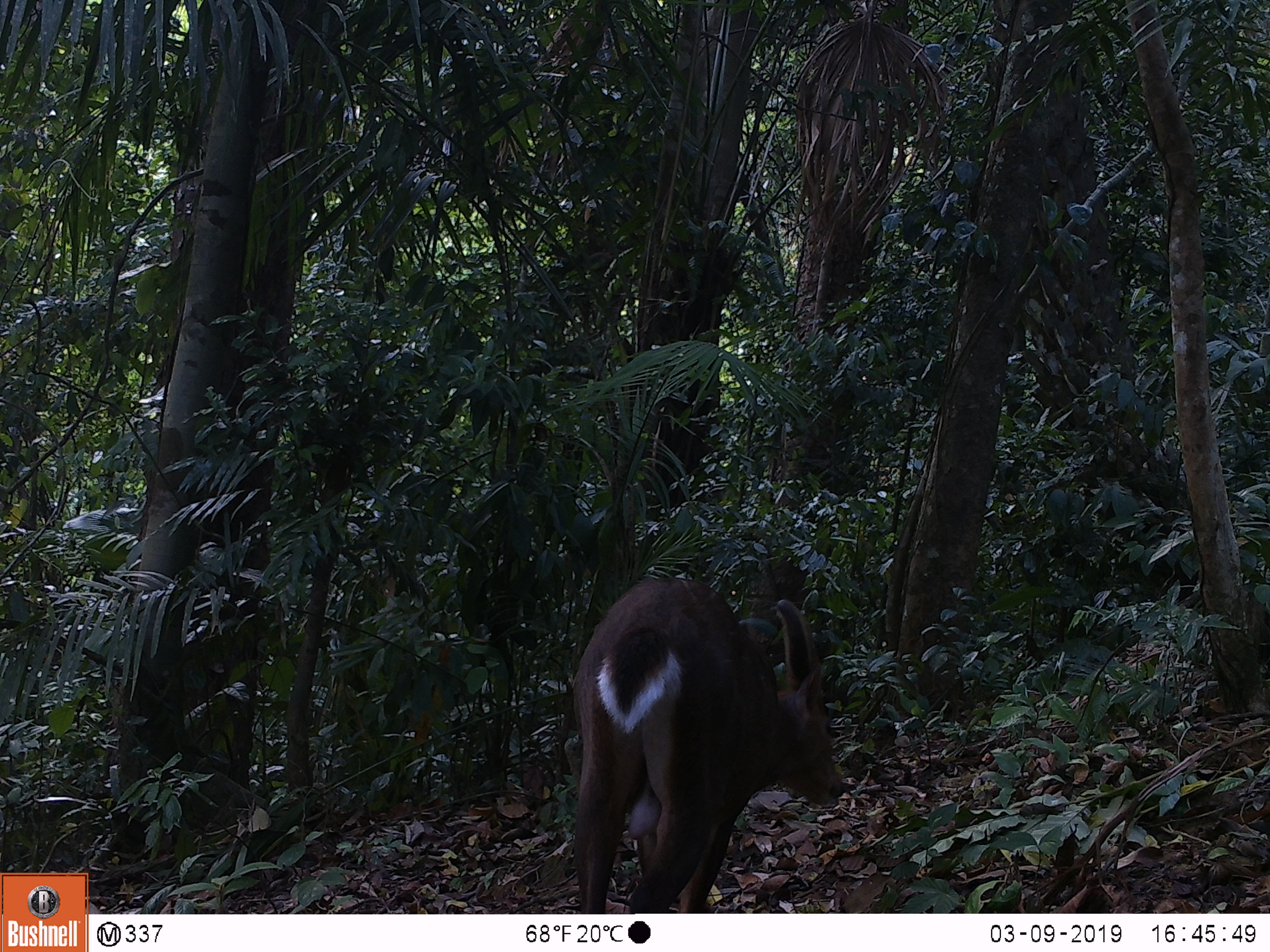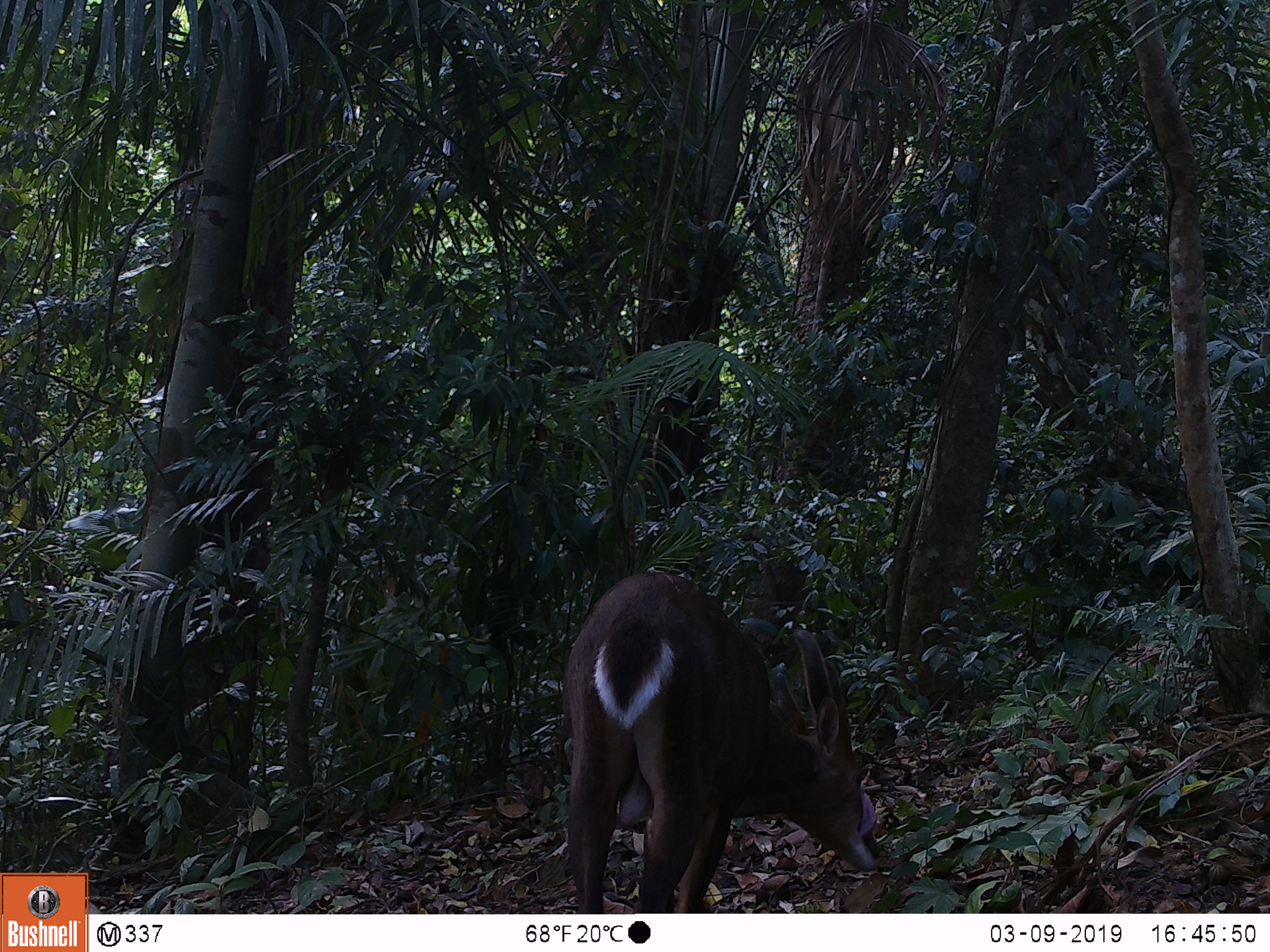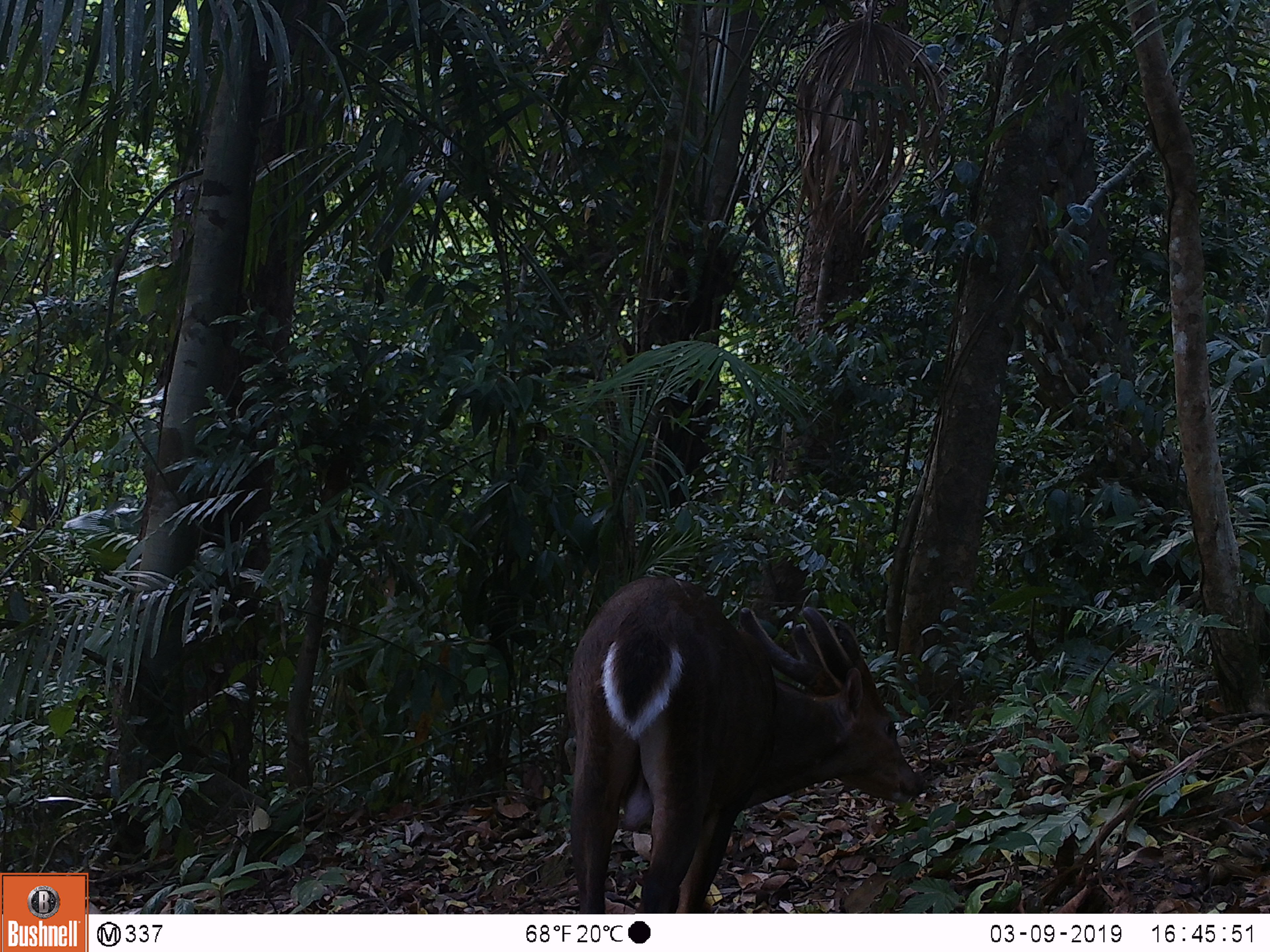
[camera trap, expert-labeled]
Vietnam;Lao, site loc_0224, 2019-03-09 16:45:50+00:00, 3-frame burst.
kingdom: Animalia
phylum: Chordata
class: Mammalia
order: Artiodactyla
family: Cervidae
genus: Muntiacus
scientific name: Muntiacus vuquangensis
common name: large-antlered muntjac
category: large antlered muntjac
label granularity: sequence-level